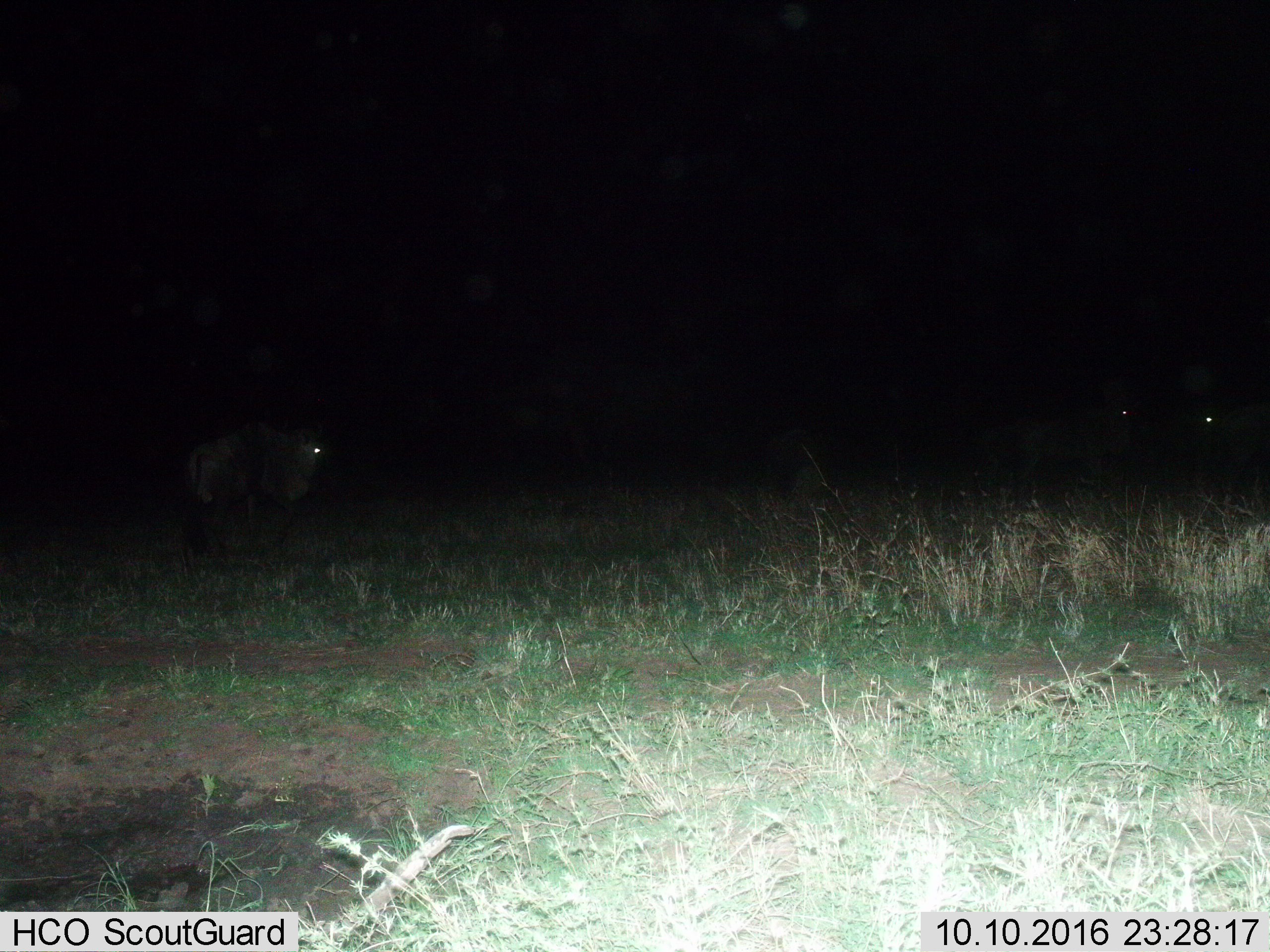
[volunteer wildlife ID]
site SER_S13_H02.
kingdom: Animalia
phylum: Chordata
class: Mammalia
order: Artiodactyla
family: Bovidae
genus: Connochaetes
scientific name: Connochaetes taurinus taurinus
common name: blue wildebeest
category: wildebeestblue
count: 3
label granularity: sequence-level